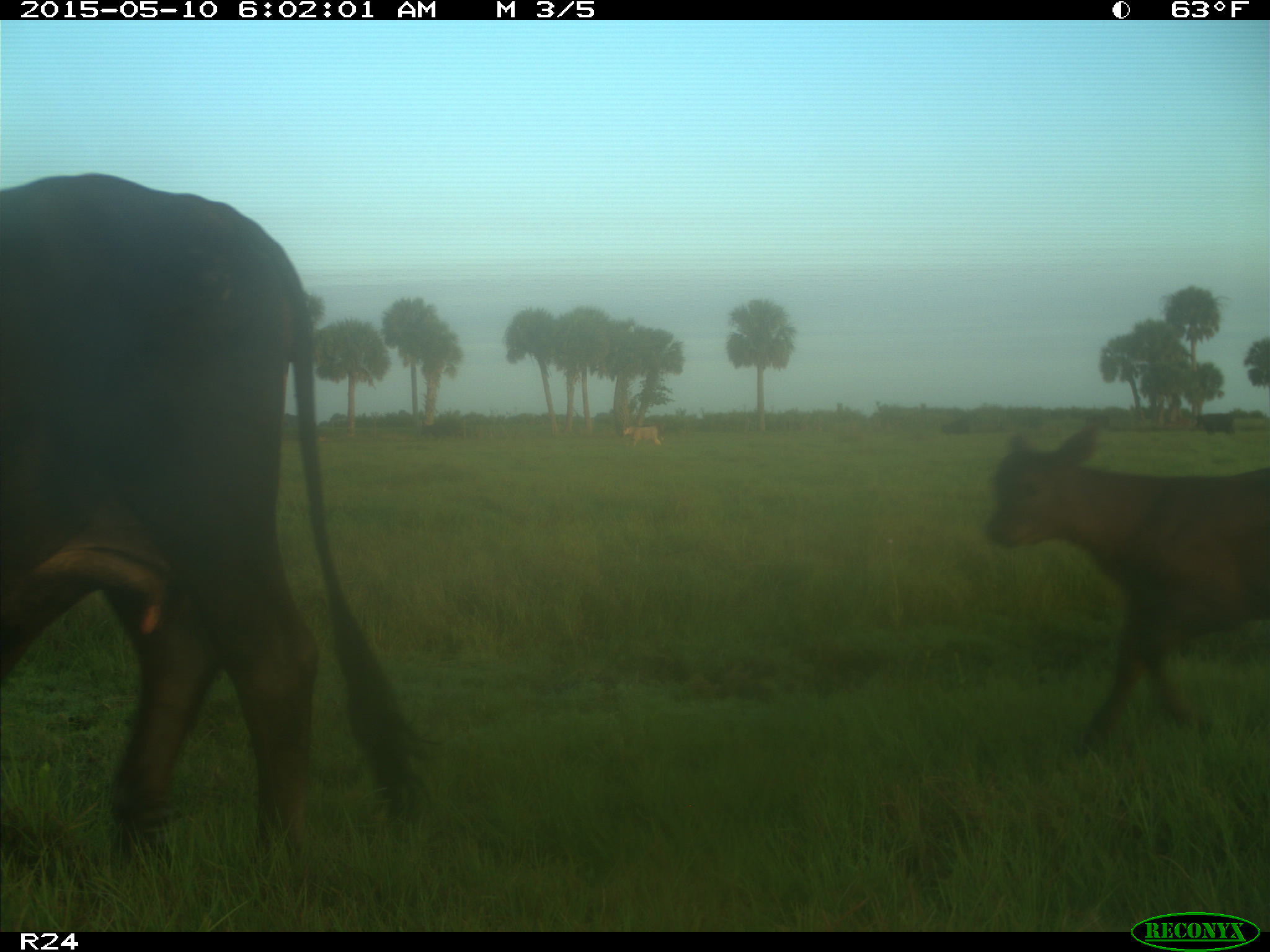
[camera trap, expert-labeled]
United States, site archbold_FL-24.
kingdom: Animalia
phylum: Chordata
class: Mammalia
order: Artiodactyla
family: Bovidae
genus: Bos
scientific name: Bos taurus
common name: domestic cow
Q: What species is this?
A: Bos taurus (domestic cow).